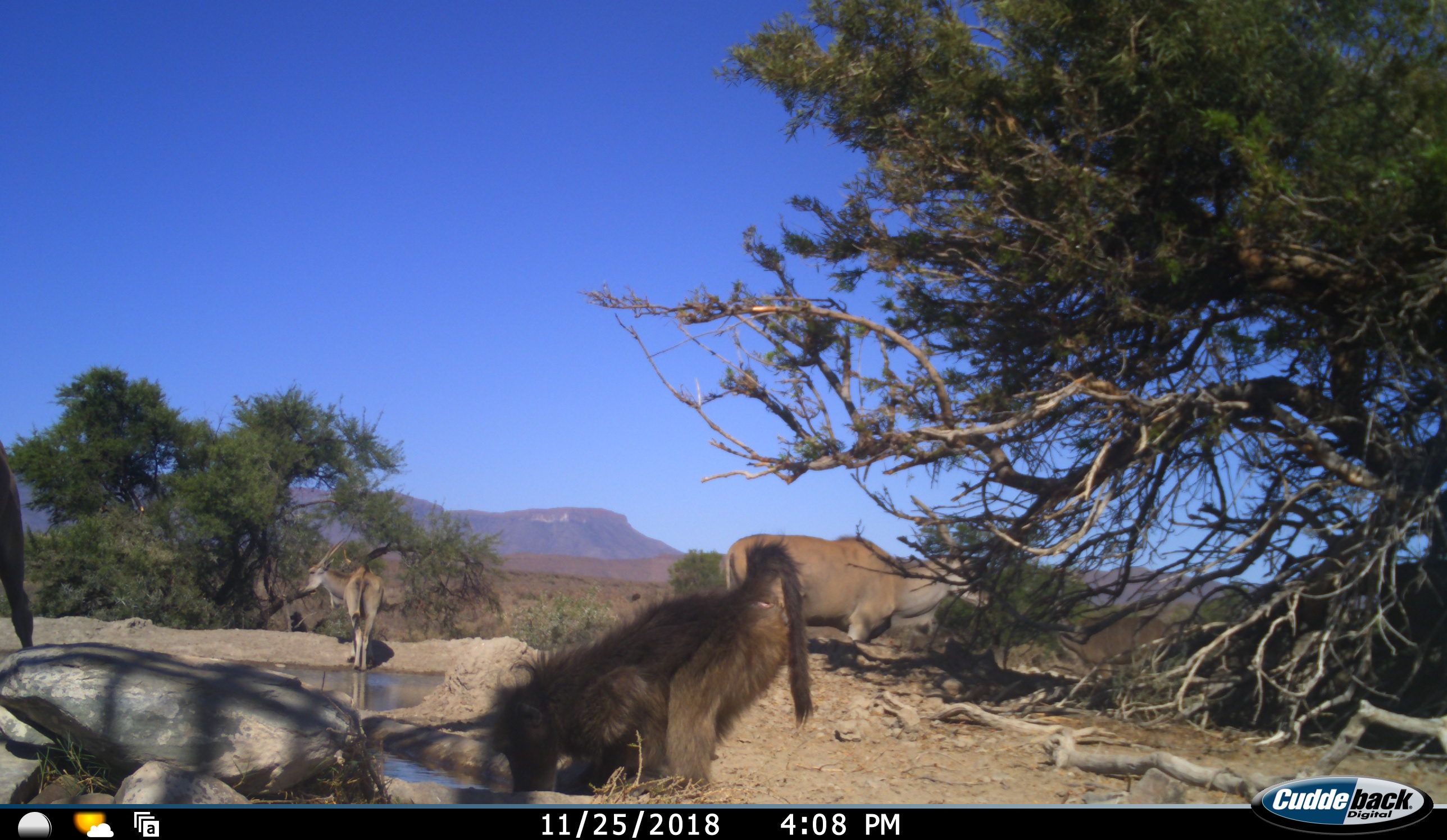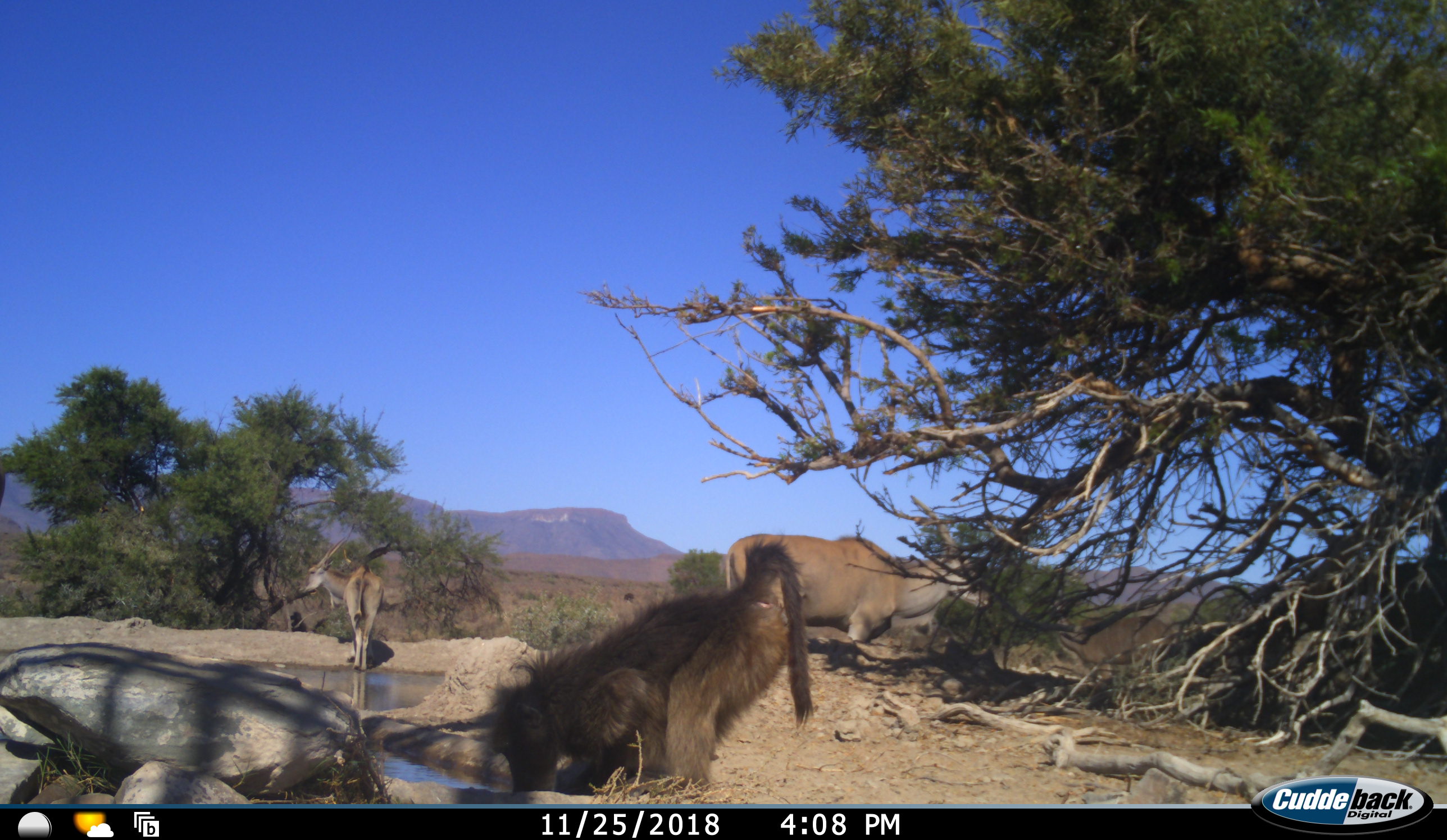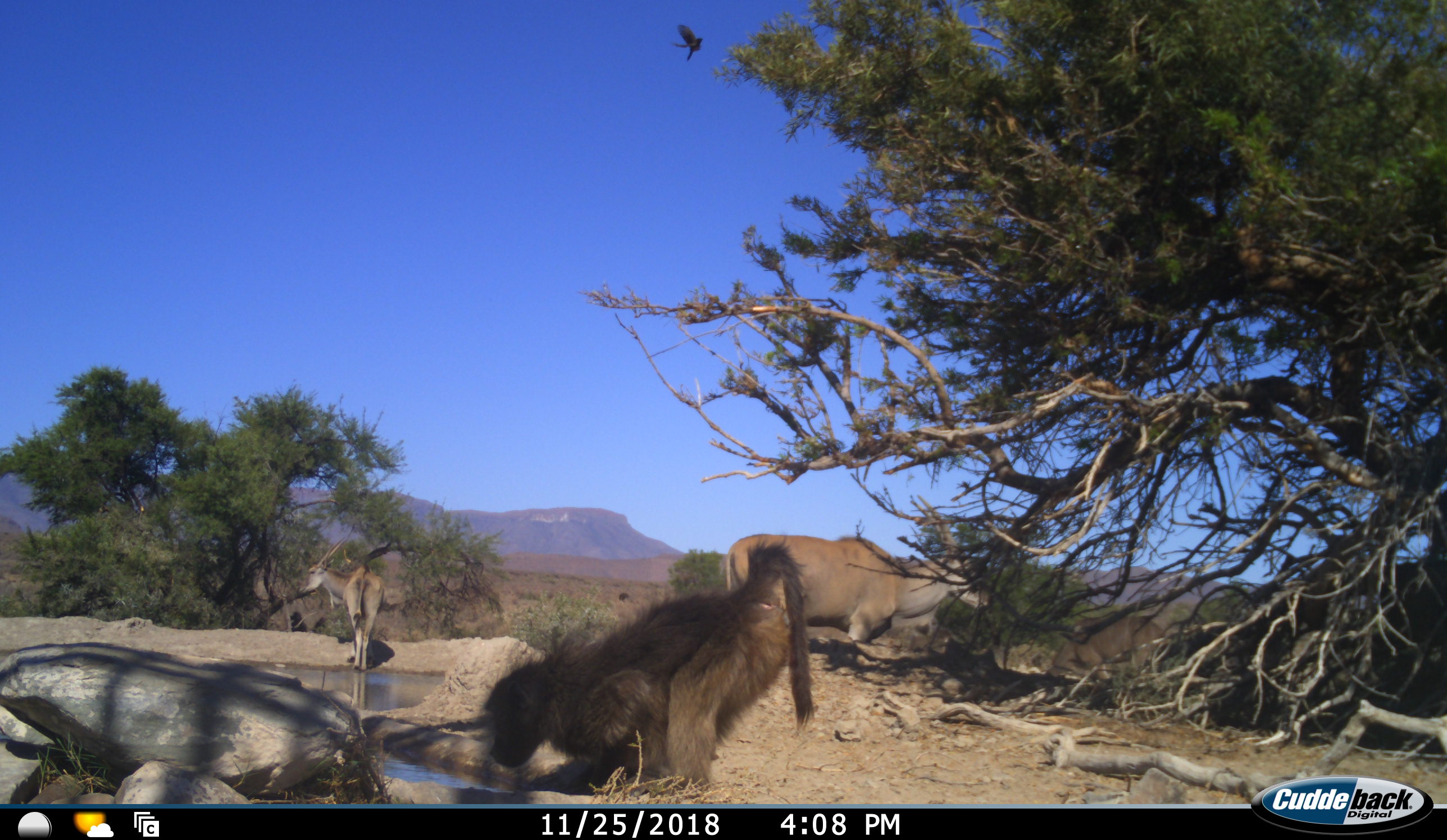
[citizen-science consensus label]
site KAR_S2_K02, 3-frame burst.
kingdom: Animalia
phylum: Chordata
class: Mammalia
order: Primates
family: Cercopithecidae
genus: Papio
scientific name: Papio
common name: baboon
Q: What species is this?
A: Baboon (Papio).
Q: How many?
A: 1.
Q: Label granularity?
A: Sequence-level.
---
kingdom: Animalia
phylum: Chordata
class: Aves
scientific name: Aves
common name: bird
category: birdother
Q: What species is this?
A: Birdother (bird) (Aves).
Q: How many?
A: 1.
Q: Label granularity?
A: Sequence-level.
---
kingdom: Animalia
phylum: Chordata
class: Mammalia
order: Artiodactyla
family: Bovidae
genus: Tragelaphus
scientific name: Tragelaphus oryx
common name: eland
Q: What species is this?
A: Eland (Tragelaphus oryx).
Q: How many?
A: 3.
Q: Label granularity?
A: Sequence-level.